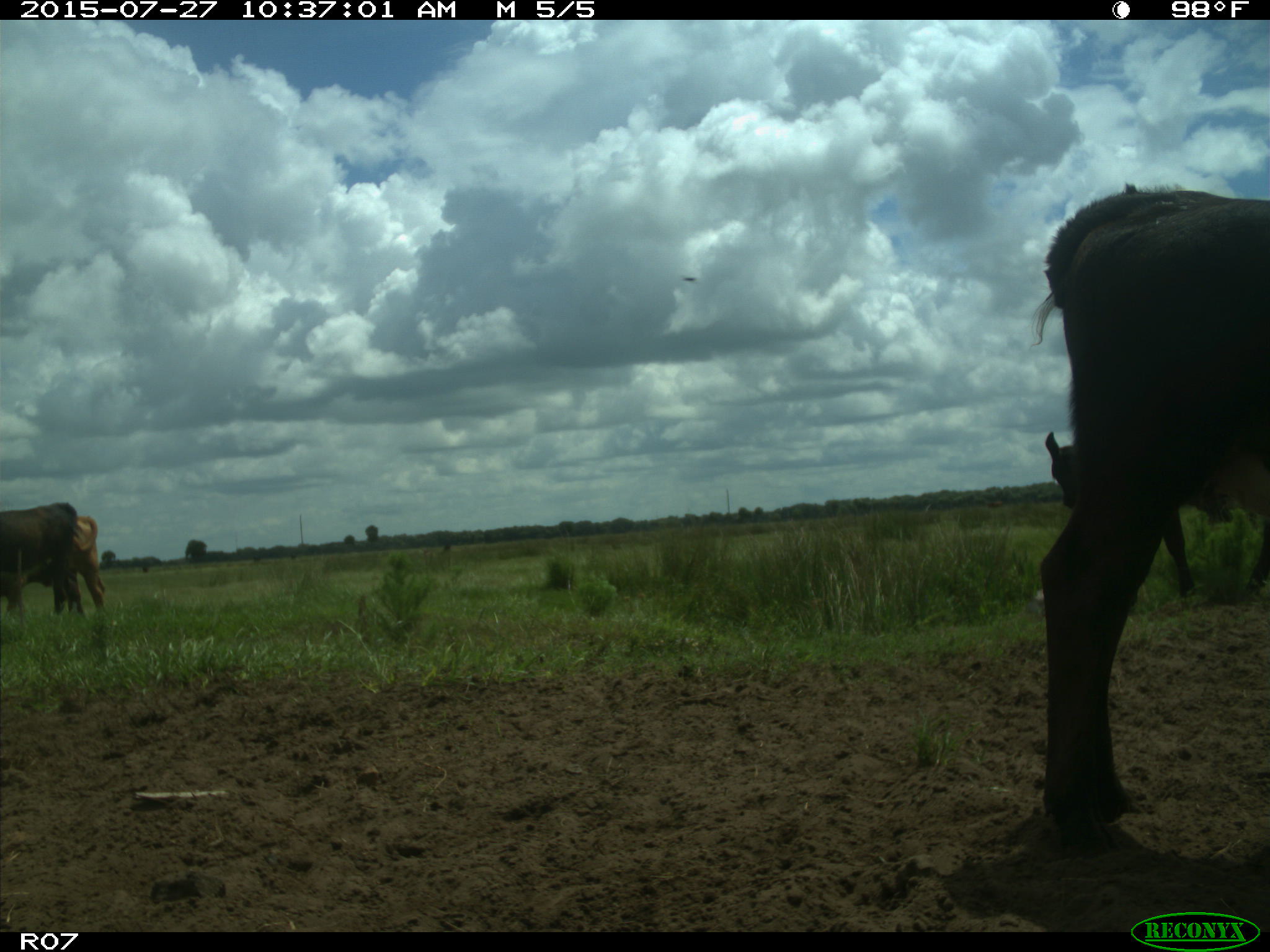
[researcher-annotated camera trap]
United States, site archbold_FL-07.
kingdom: Animalia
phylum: Chordata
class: Mammalia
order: Artiodactyla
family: Bovidae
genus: Bos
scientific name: Bos taurus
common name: domestic cow